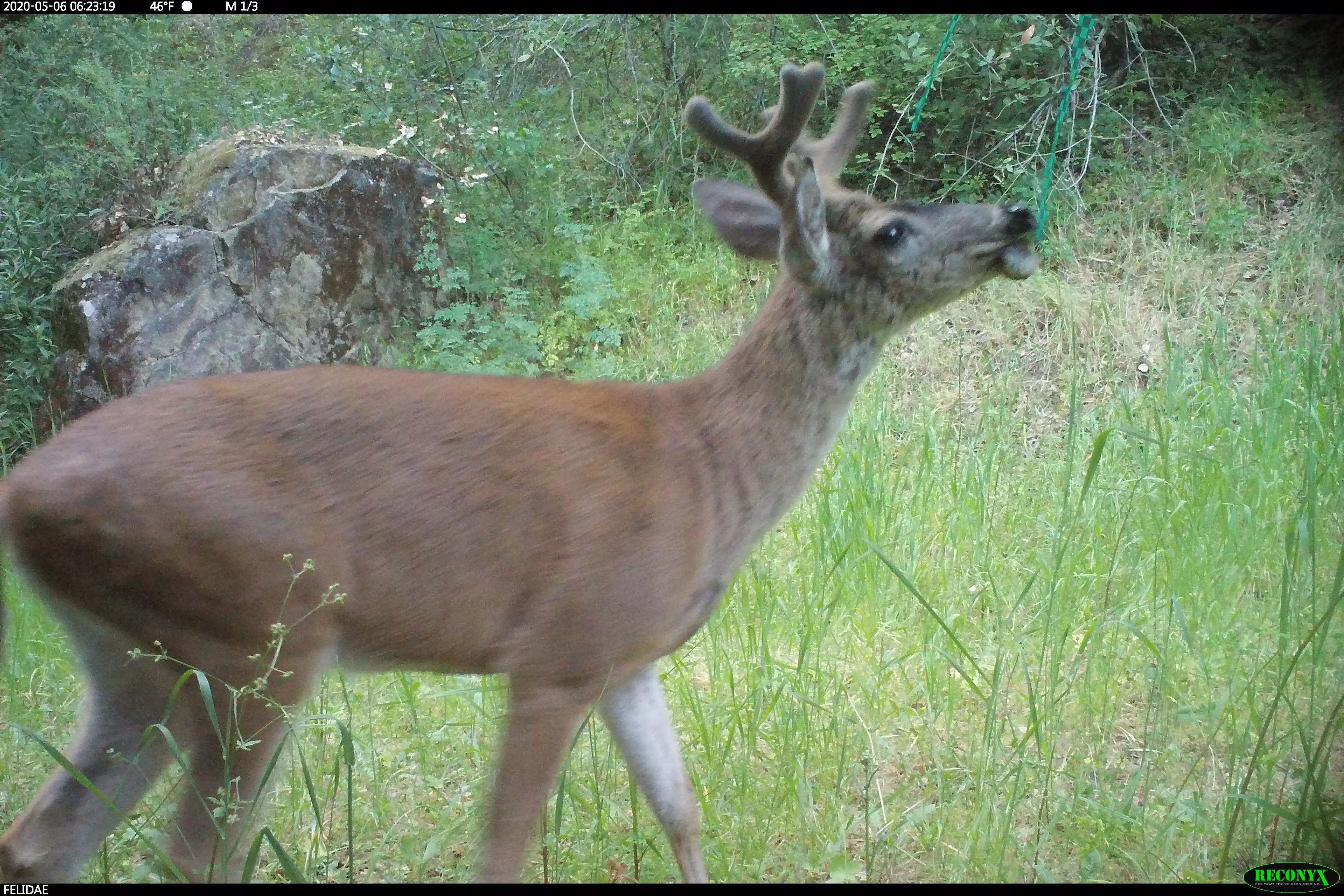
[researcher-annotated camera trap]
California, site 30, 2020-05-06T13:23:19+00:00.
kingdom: Animalia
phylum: Chordata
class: Mammalia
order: Artiodactyla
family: Cervidae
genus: Odocoileus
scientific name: Odocoileus hemionus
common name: mule deer